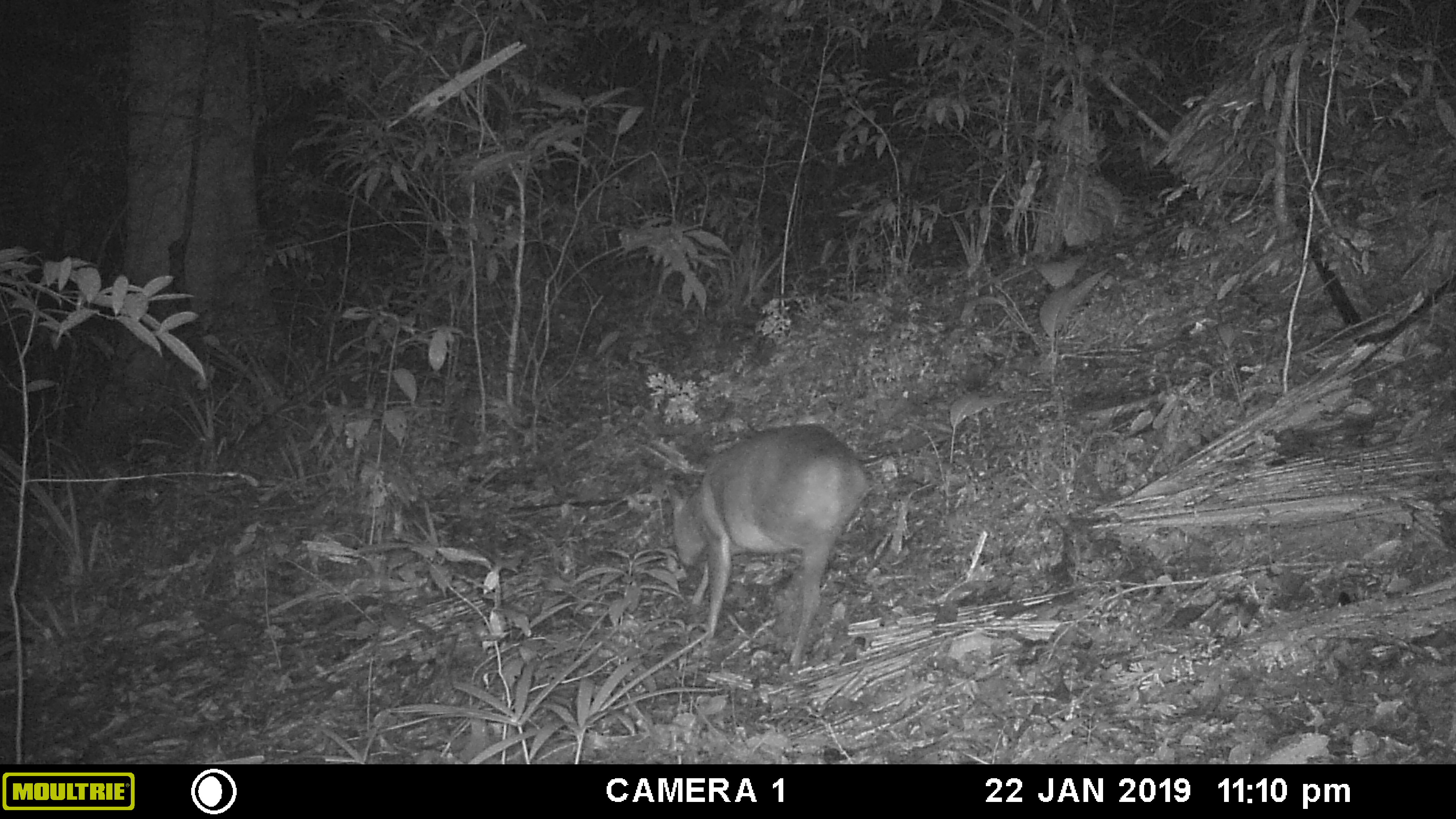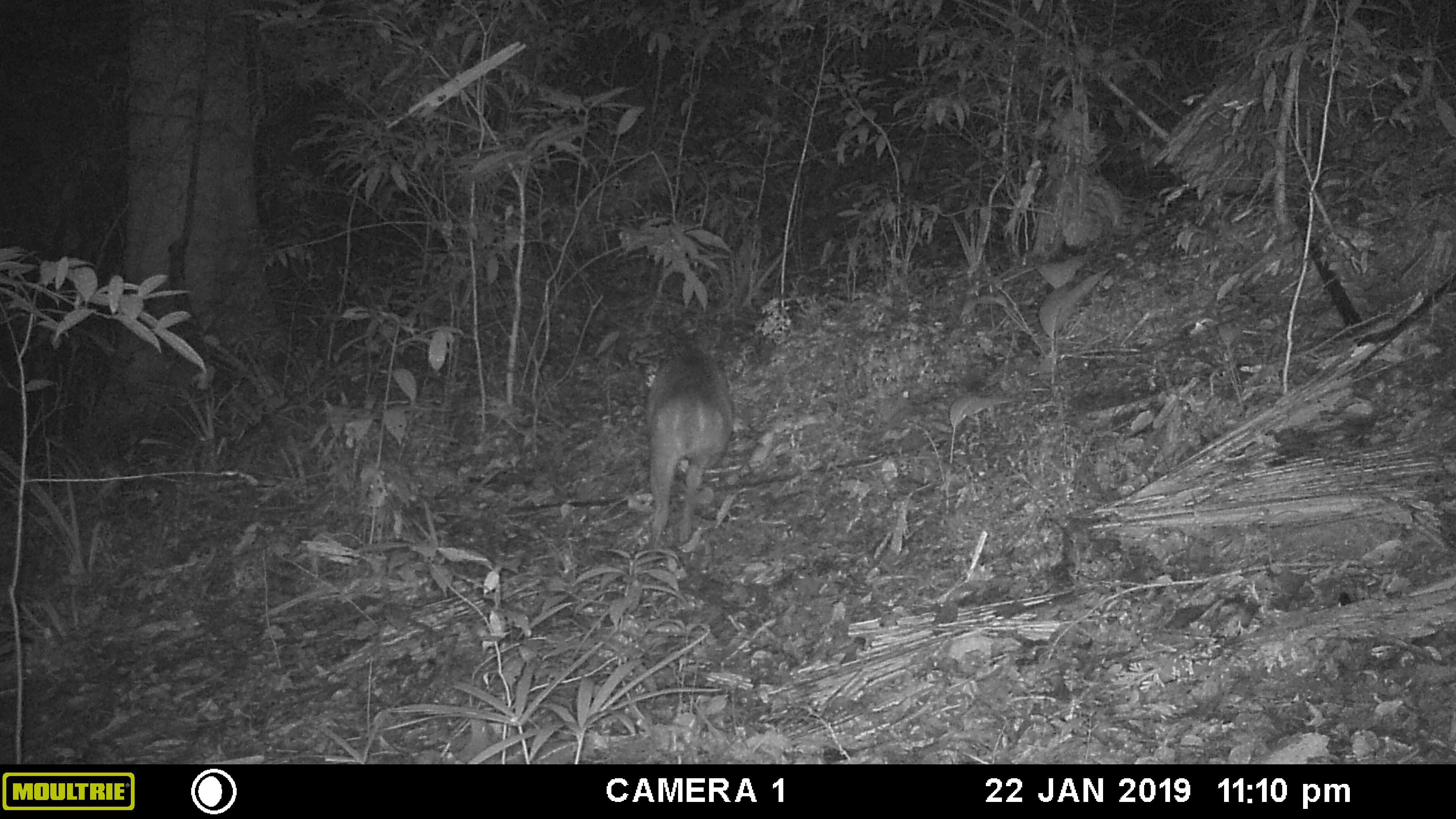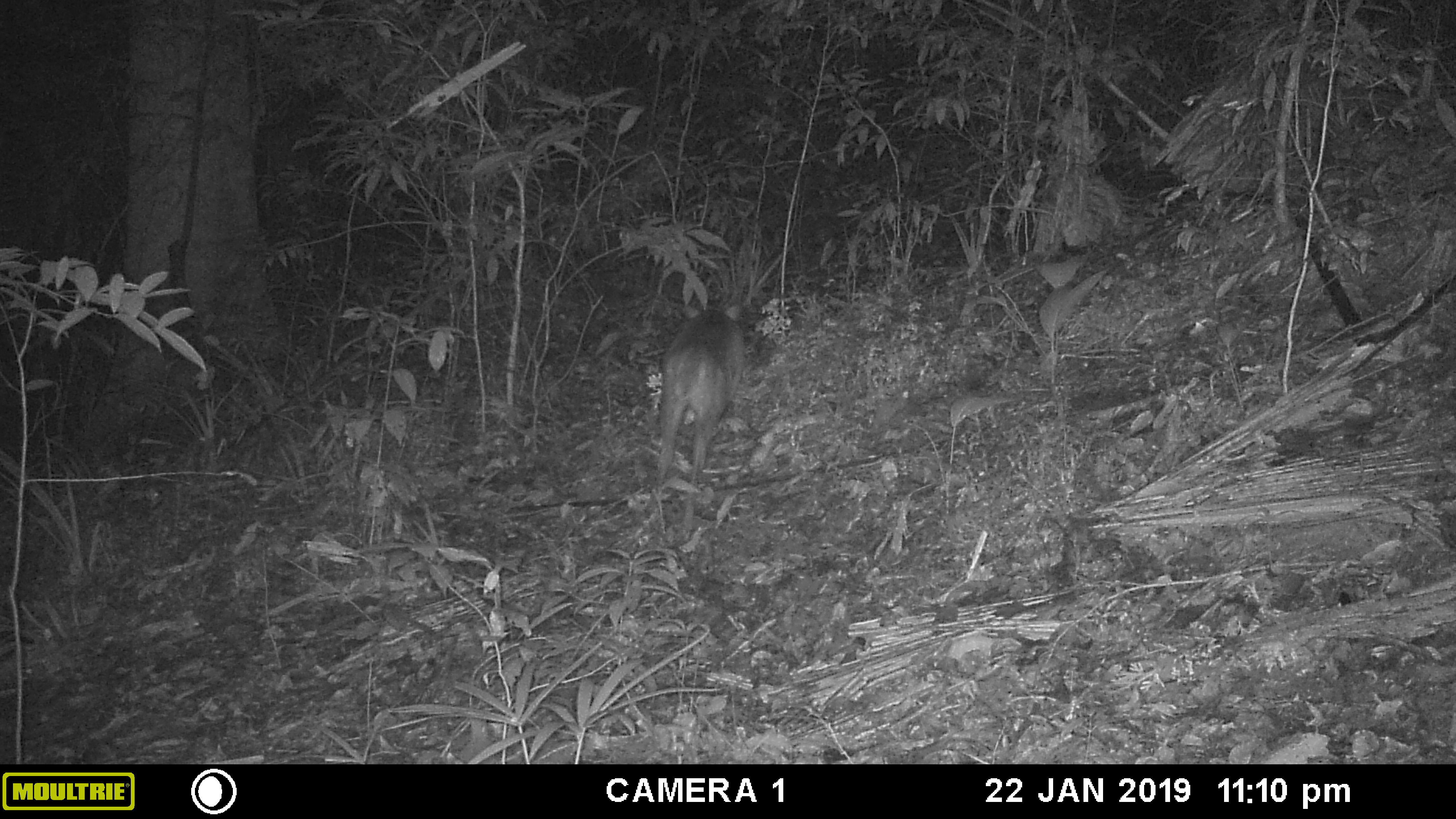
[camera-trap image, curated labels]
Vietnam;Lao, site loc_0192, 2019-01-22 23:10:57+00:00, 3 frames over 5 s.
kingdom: Animalia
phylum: Chordata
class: Mammalia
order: Artiodactyla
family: Cervidae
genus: Muntiacus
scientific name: Muntiacus vuquangensis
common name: large-antlered muntjac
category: large antlered muntjac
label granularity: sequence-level